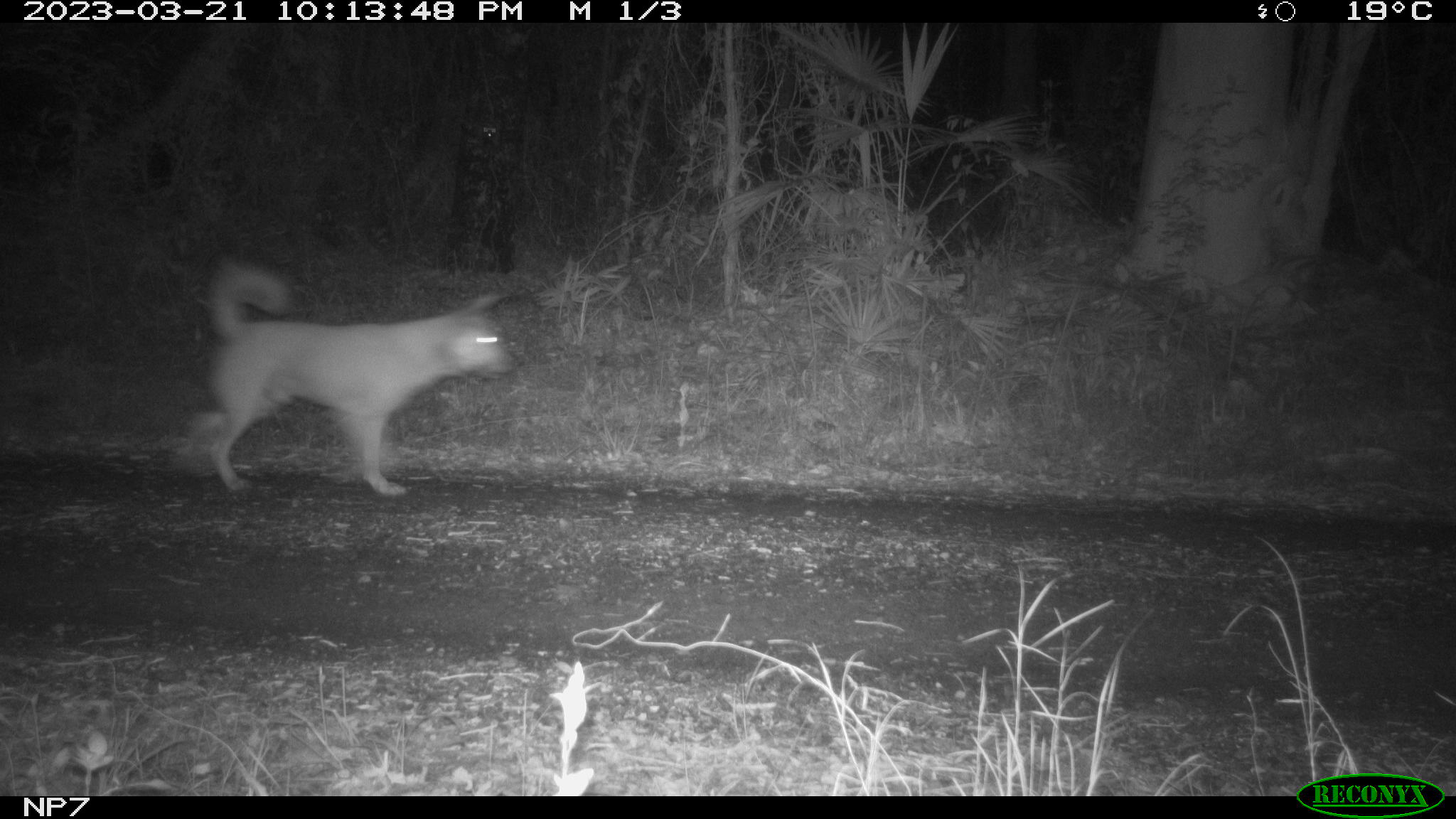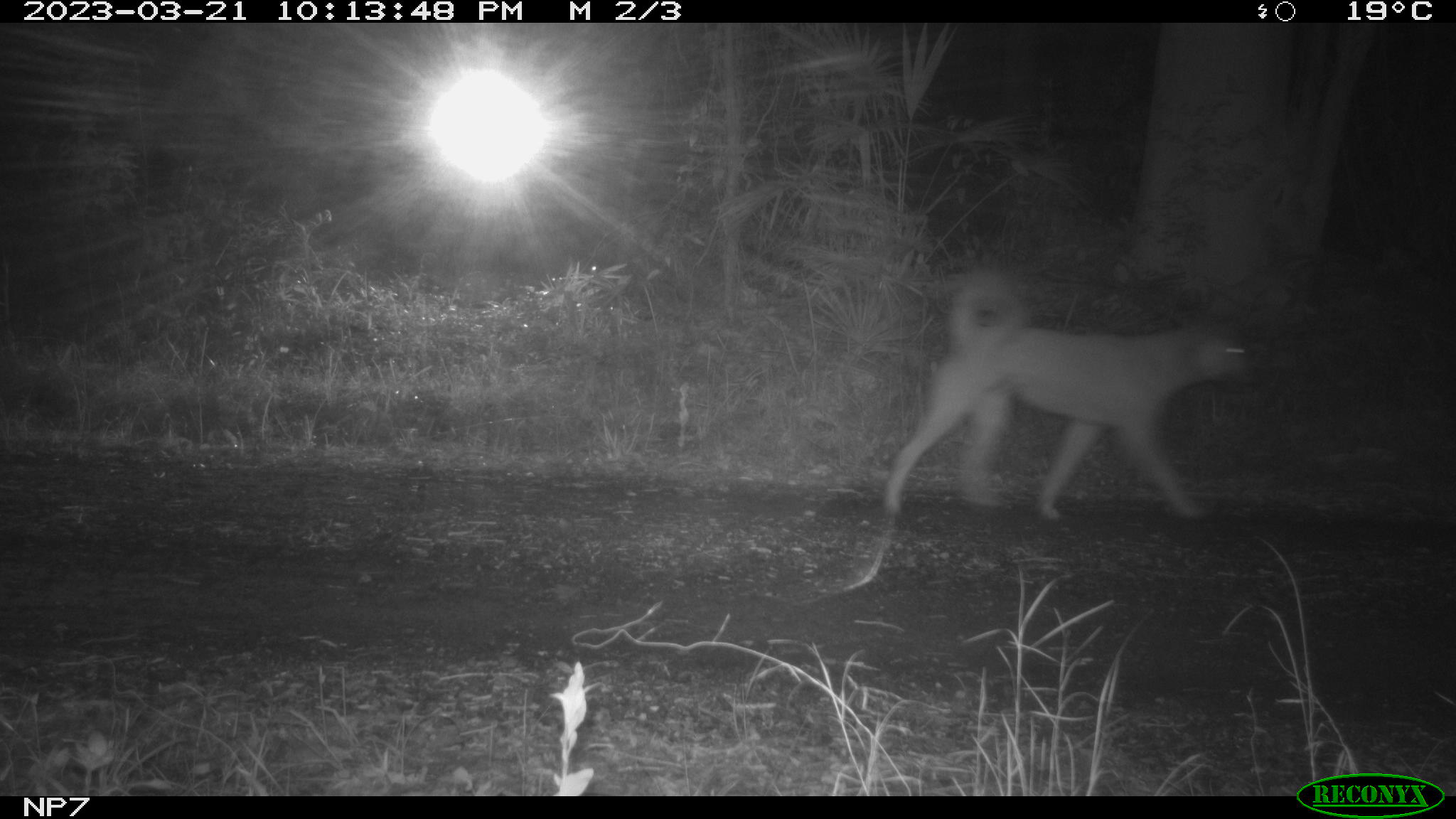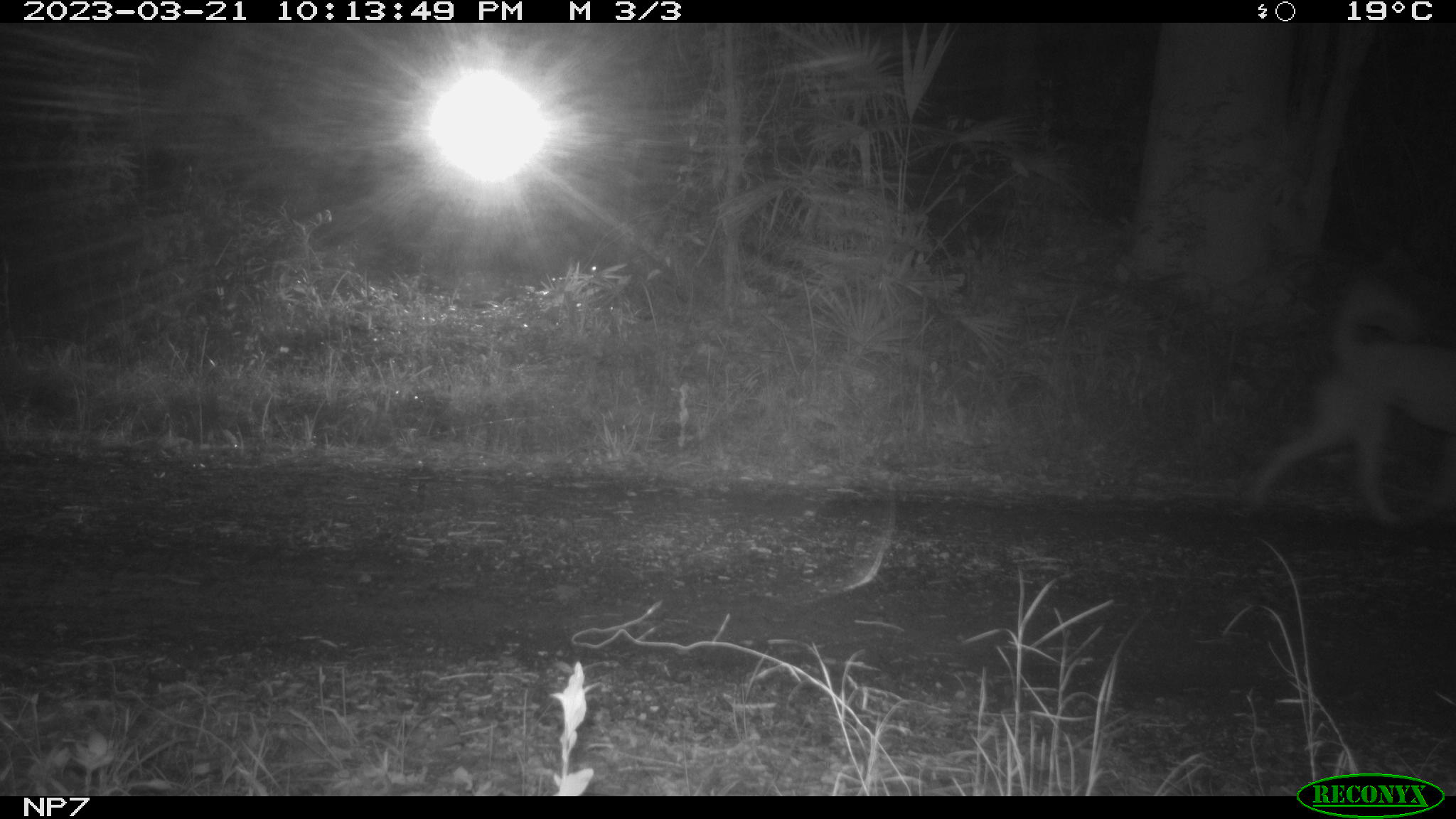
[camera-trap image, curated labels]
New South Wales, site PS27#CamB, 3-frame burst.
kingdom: Animalia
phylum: Chordata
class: Mammalia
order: Carnivora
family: Canidae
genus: Canis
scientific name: Canis familiaris dingo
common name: dingo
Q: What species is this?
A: Dingo (Canis familiaris dingo).